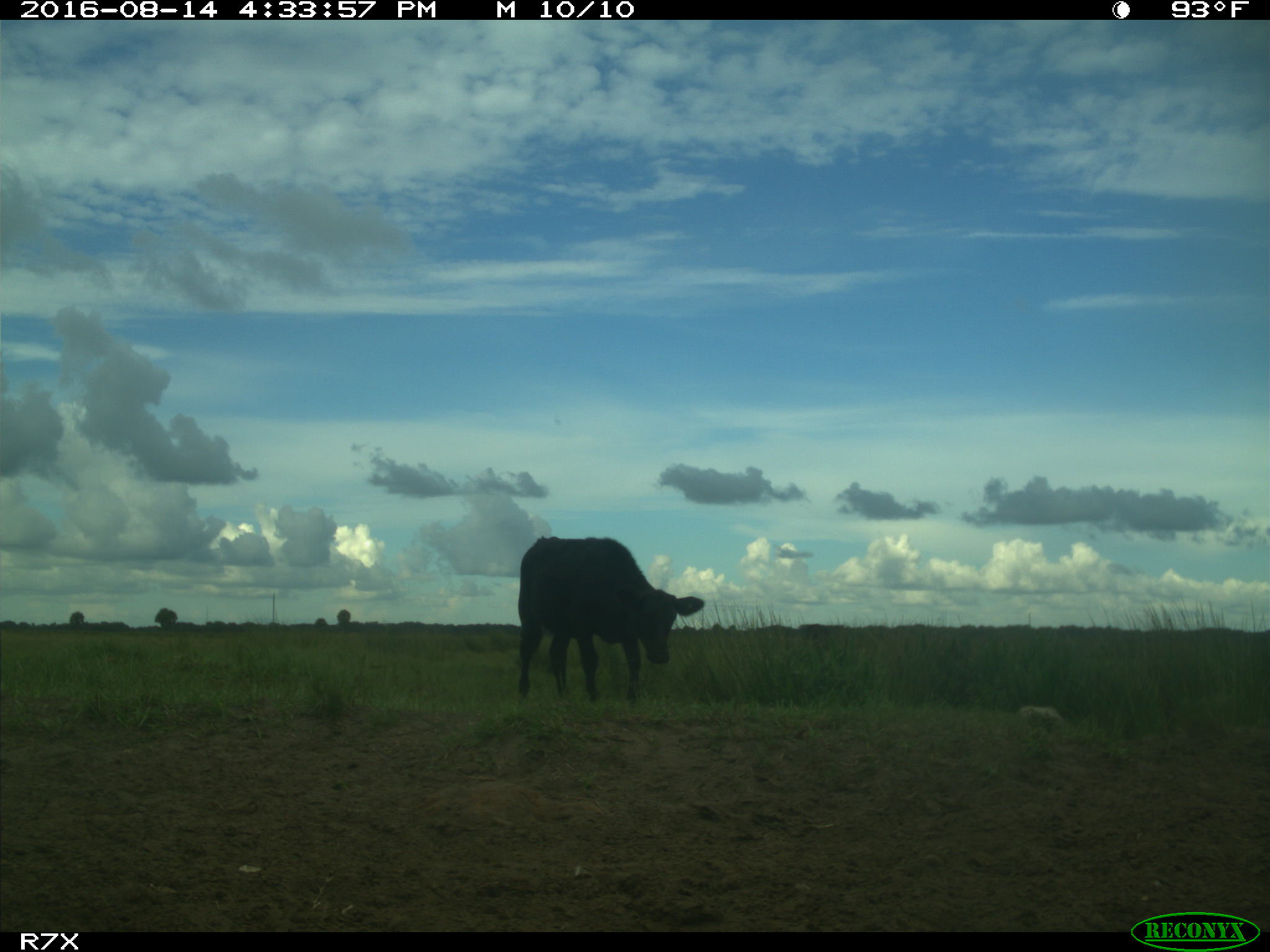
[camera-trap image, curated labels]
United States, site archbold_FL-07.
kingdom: Animalia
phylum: Chordata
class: Mammalia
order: Artiodactyla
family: Bovidae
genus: Bos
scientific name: Bos taurus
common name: domestic cow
Bos taurus (domestic cow).